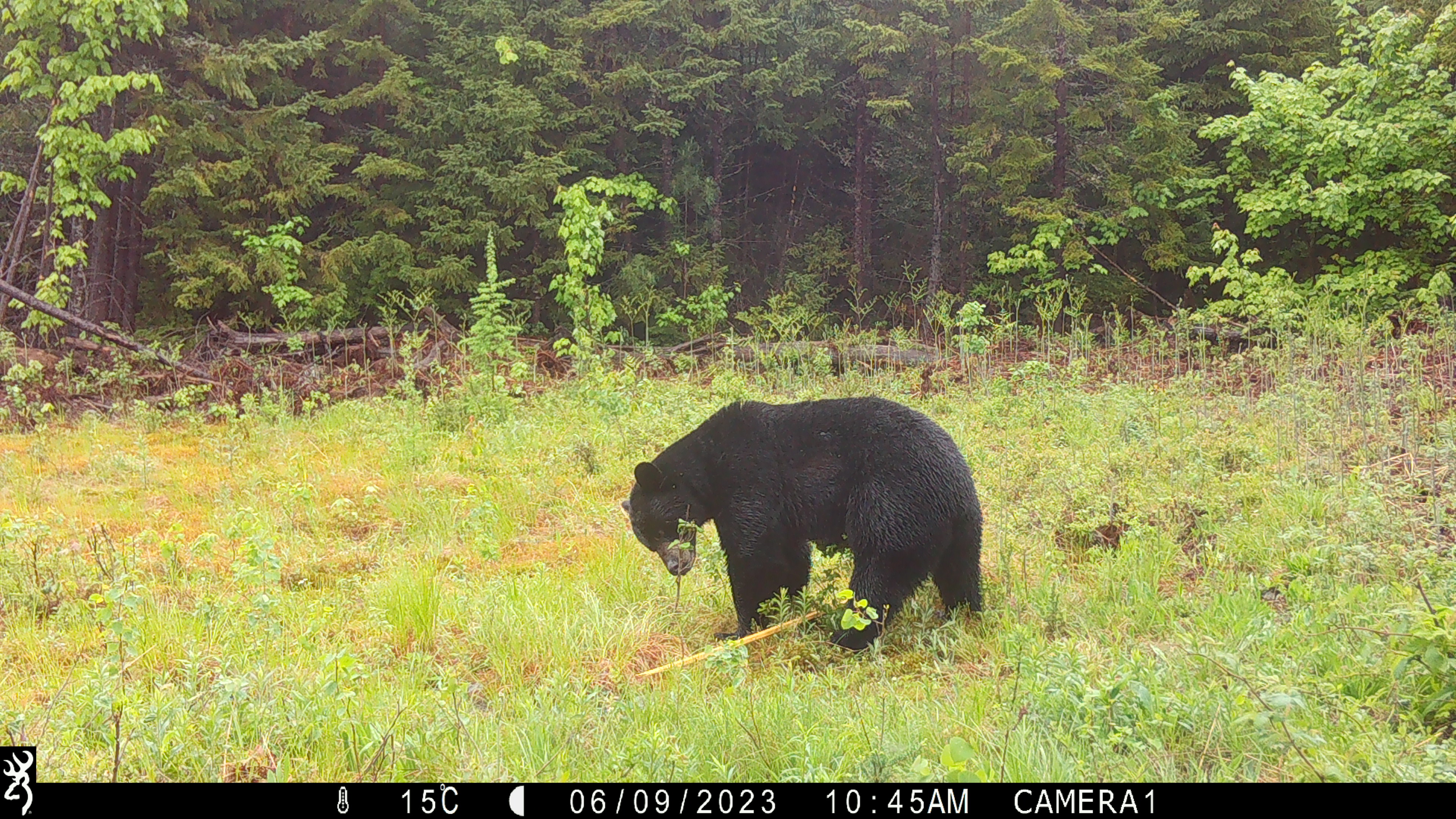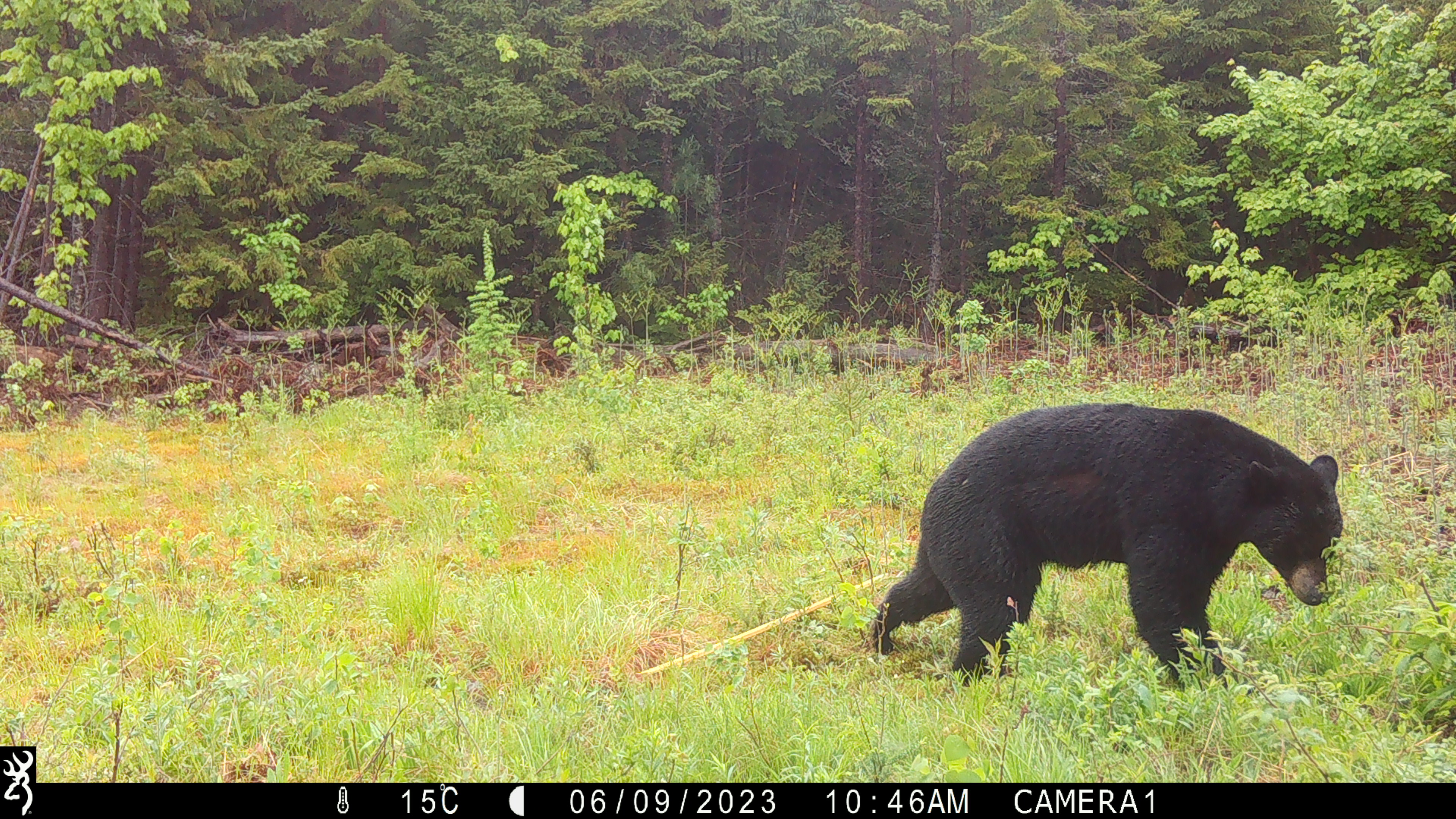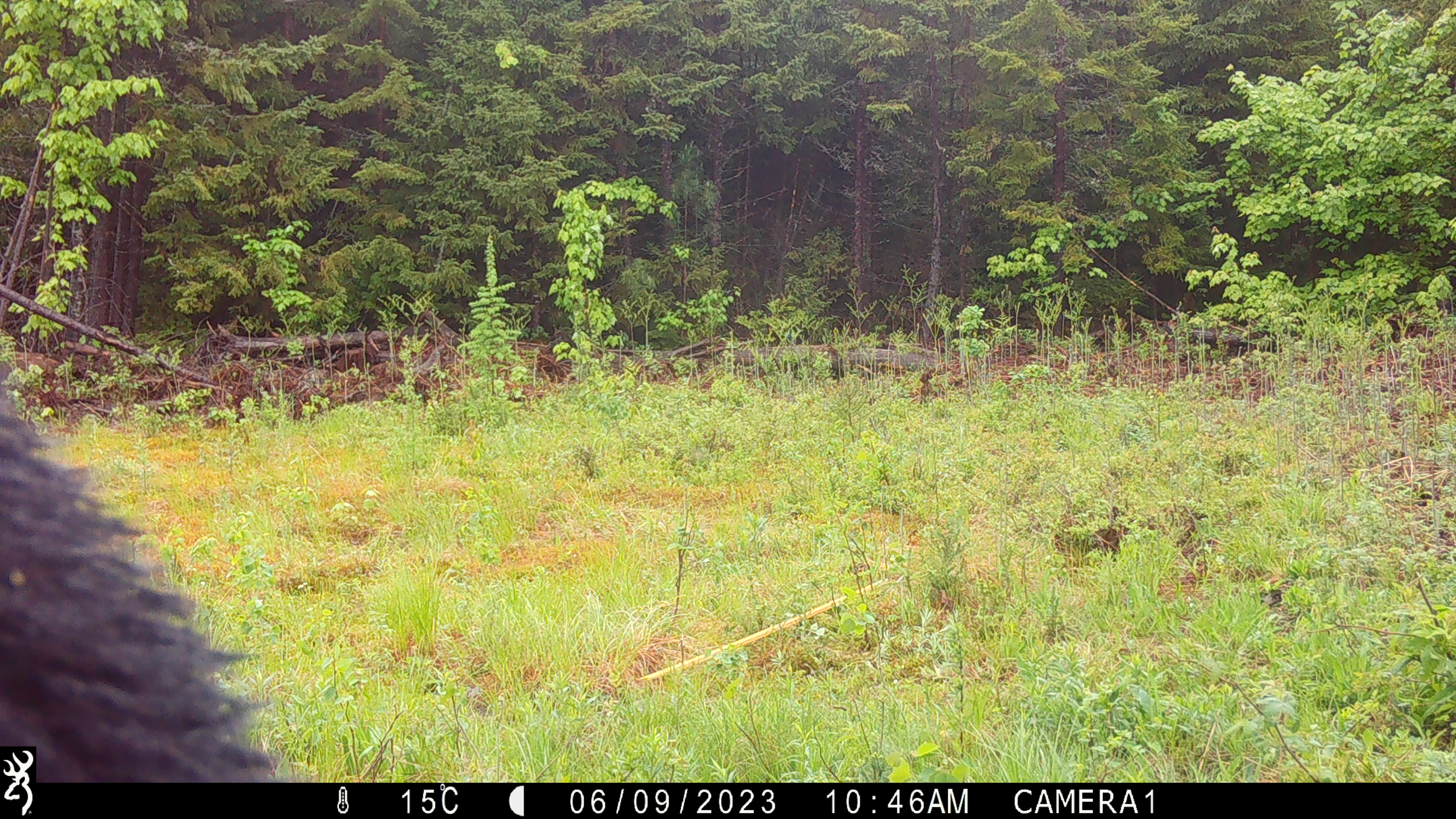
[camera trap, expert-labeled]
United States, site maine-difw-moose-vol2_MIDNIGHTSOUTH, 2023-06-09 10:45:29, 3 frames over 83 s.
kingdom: Animalia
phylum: Chordata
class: Mammalia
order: Carnivora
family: Ursidae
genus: Ursus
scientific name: Ursus americanus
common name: black bear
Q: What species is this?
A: Black bear (Ursus americanus).